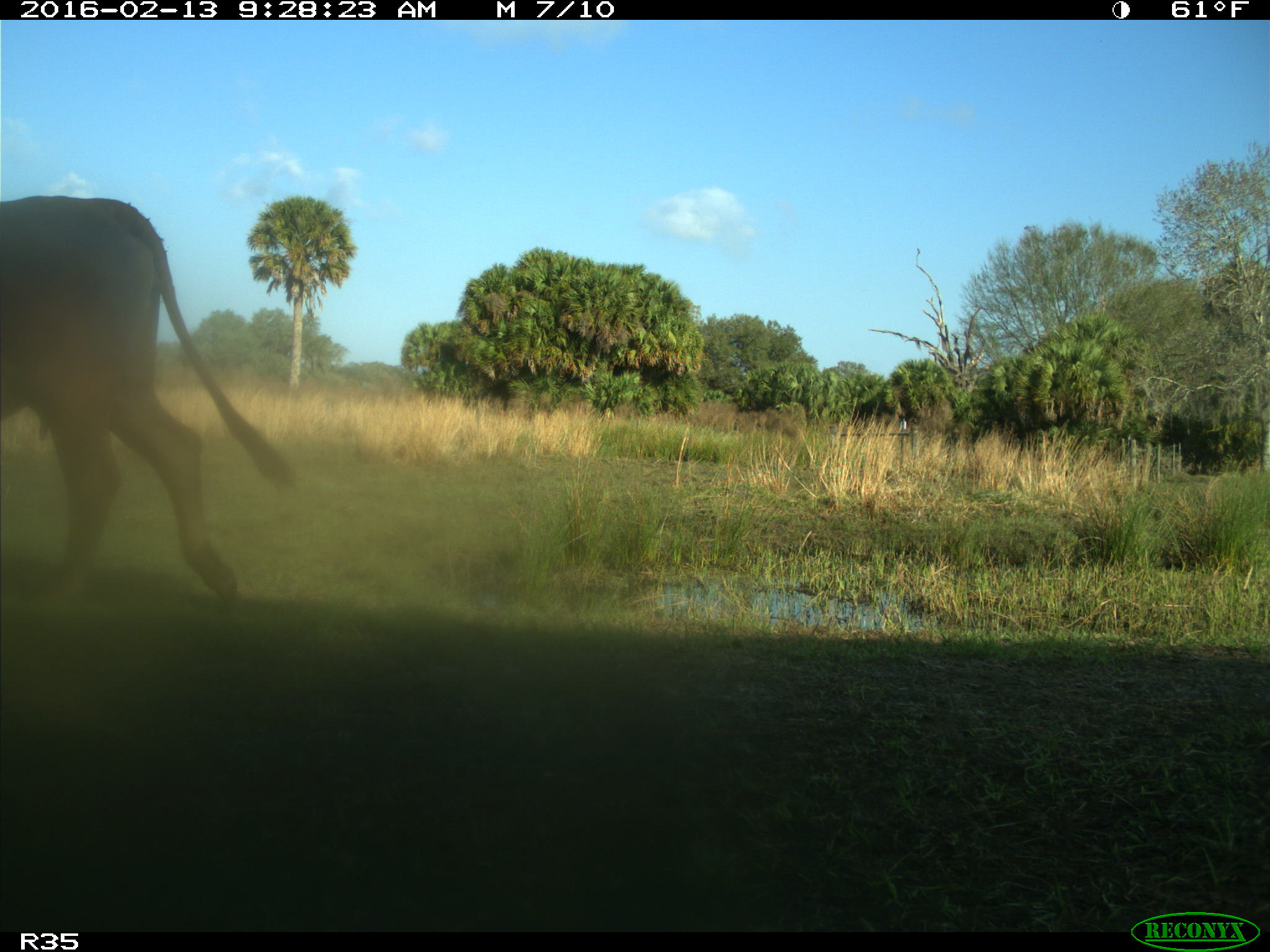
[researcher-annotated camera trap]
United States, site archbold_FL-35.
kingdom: Animalia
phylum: Chordata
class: Mammalia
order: Artiodactyla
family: Bovidae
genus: Bos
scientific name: Bos taurus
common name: domestic cow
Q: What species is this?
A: Bos taurus (domestic cow).